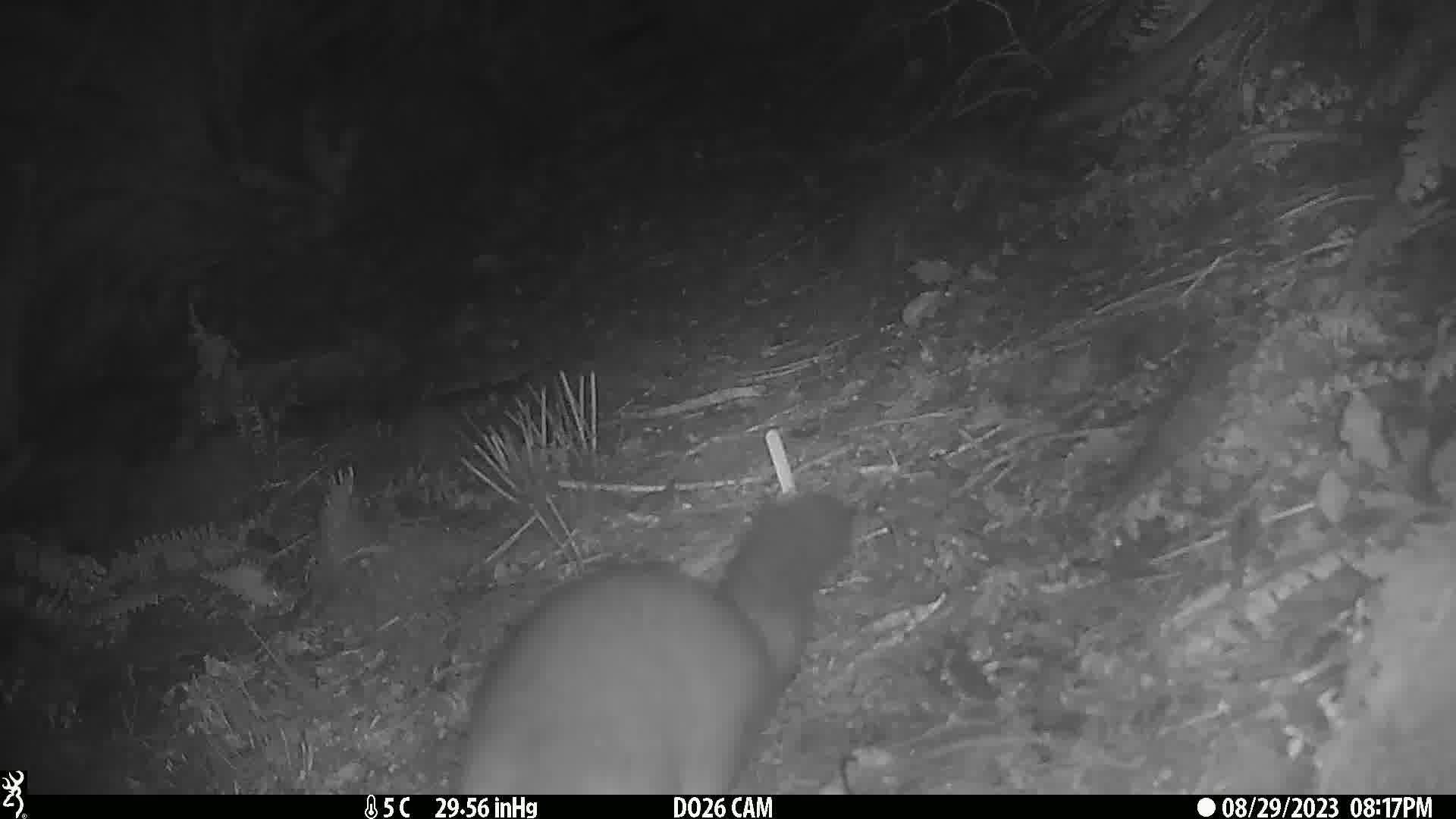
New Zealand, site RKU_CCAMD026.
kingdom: Animalia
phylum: Chordata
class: Mammalia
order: Diprotodontia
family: Phalangeridae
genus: Trichosurus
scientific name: Trichosurus vulpecula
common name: common brushtail possum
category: possum